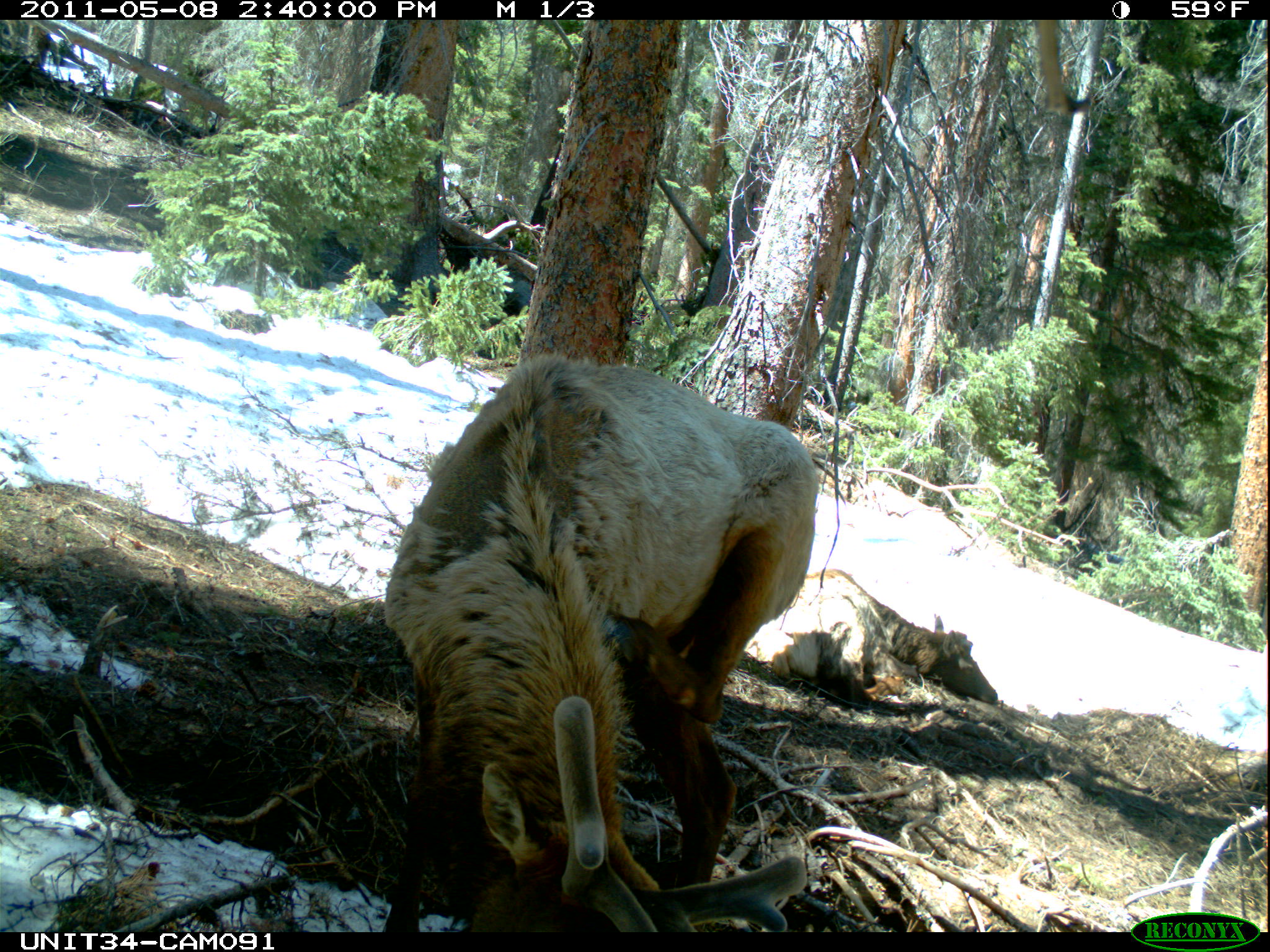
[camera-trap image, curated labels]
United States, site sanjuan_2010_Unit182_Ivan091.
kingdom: Animalia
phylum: Chordata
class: Mammalia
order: Artiodactyla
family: Cervidae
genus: Cervus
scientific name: Cervus elaphus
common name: red deer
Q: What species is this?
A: Cervus elaphus (red deer).